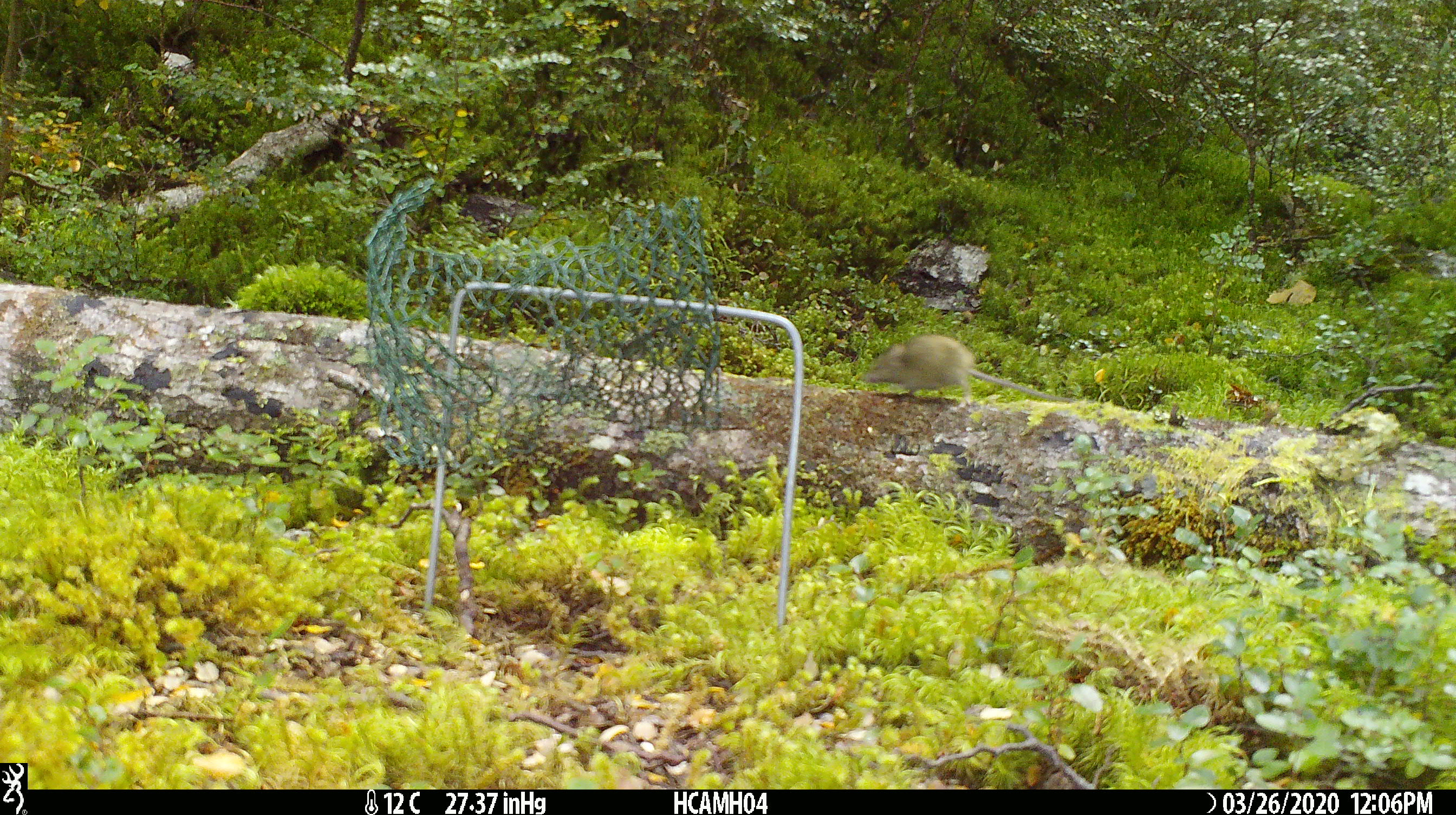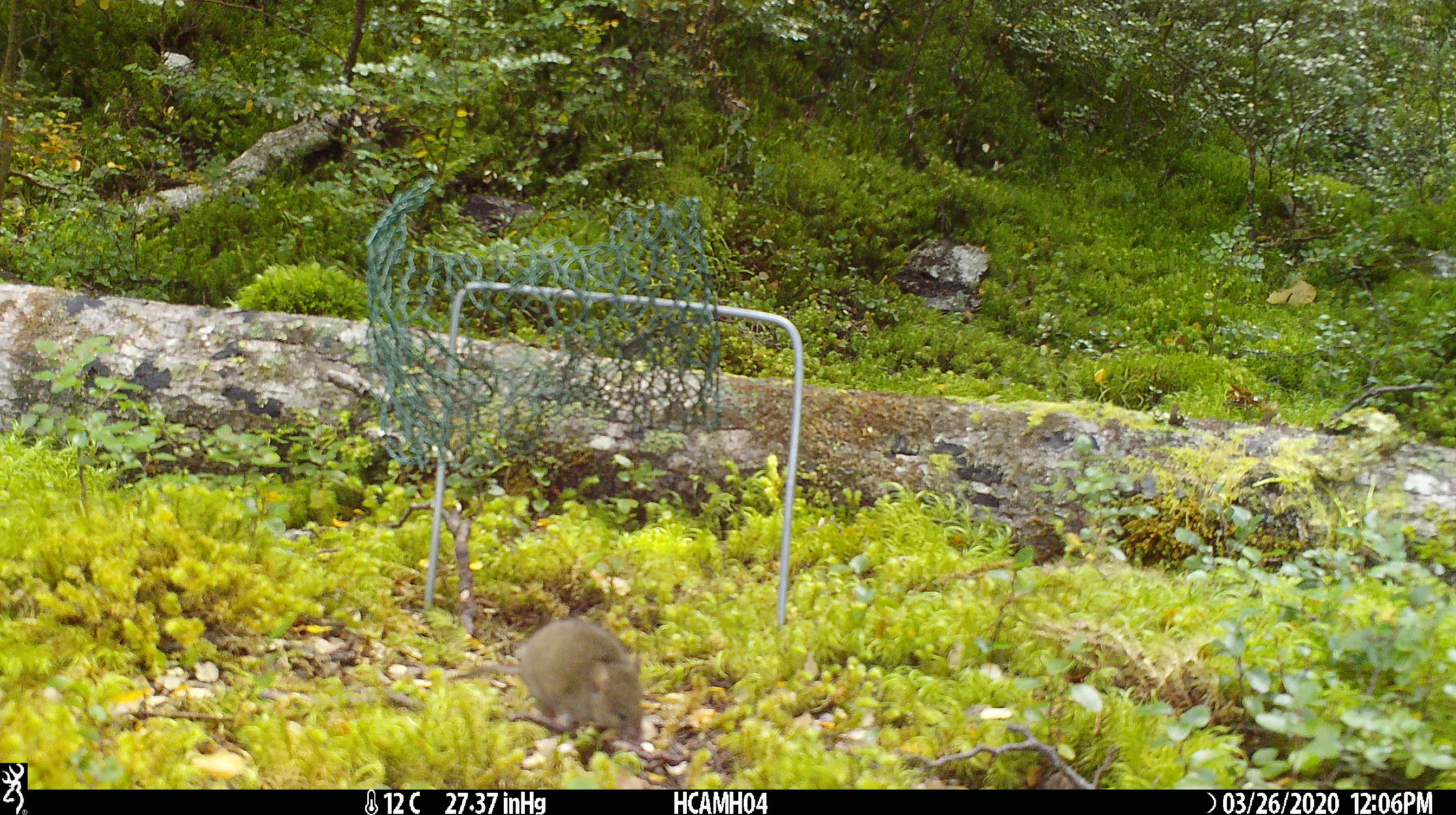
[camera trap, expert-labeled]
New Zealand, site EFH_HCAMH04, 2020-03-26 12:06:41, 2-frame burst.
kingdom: Animalia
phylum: Chordata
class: Mammalia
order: Rodentia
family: Muridae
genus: Mus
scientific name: Mus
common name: mouse